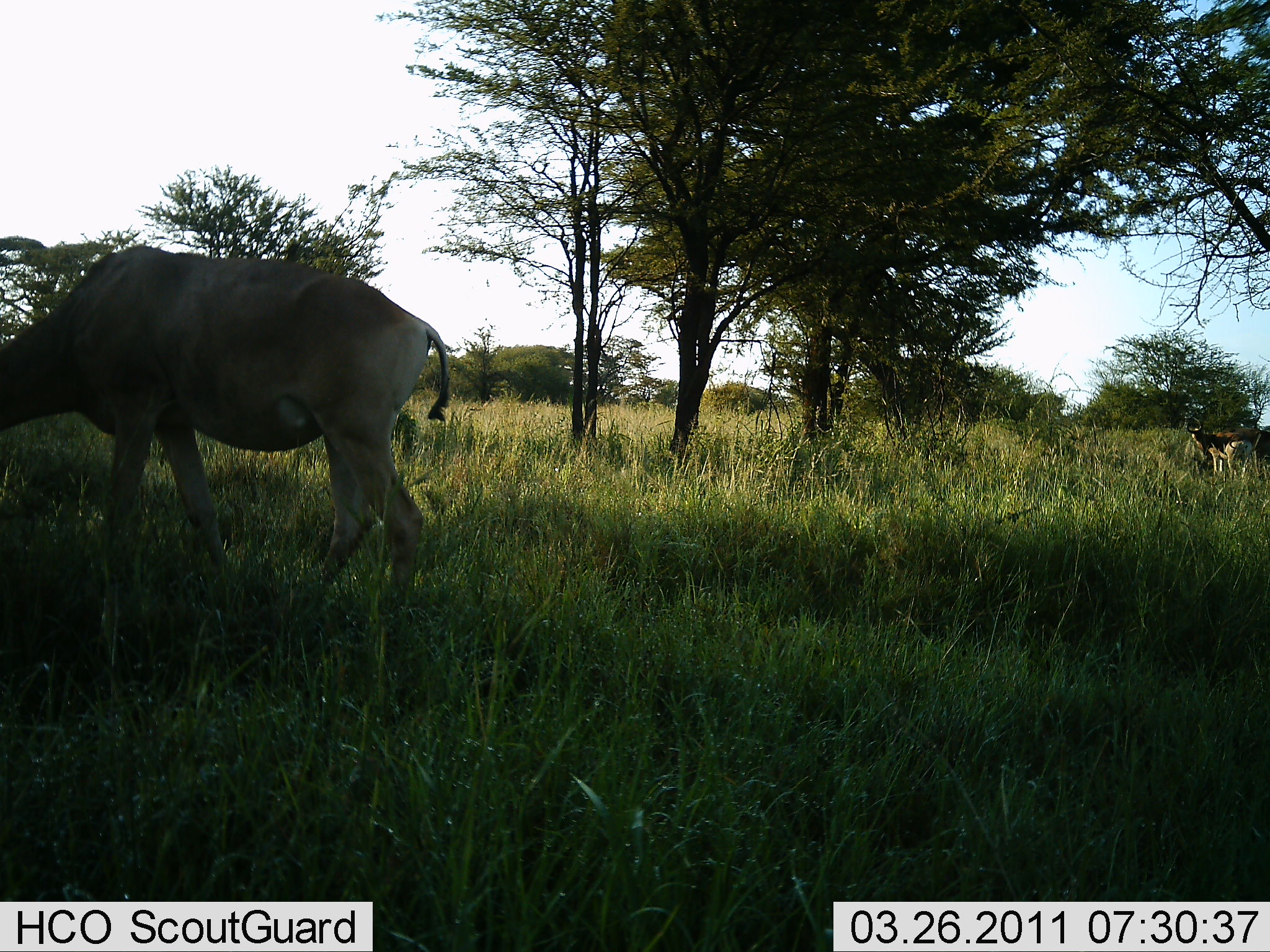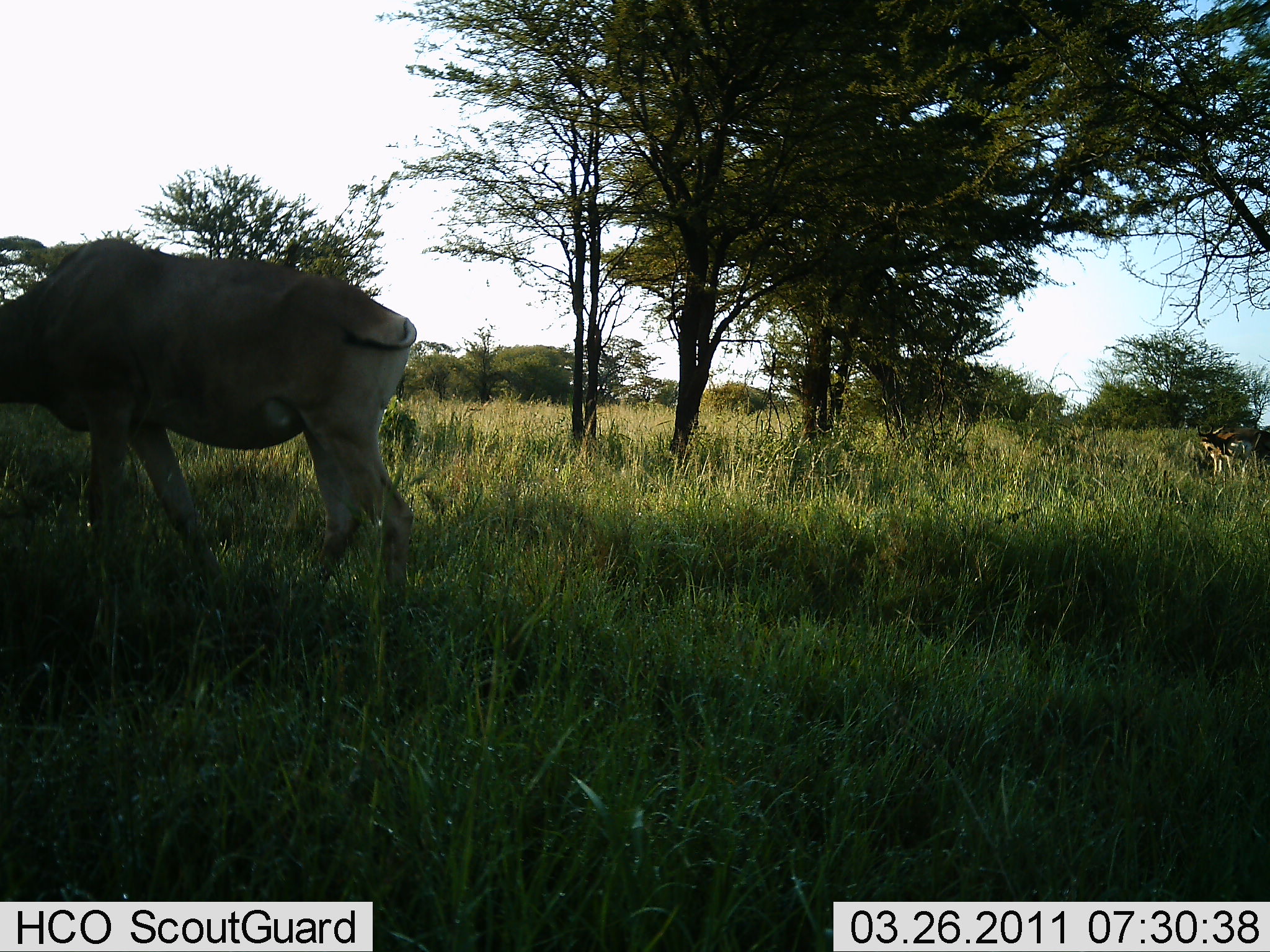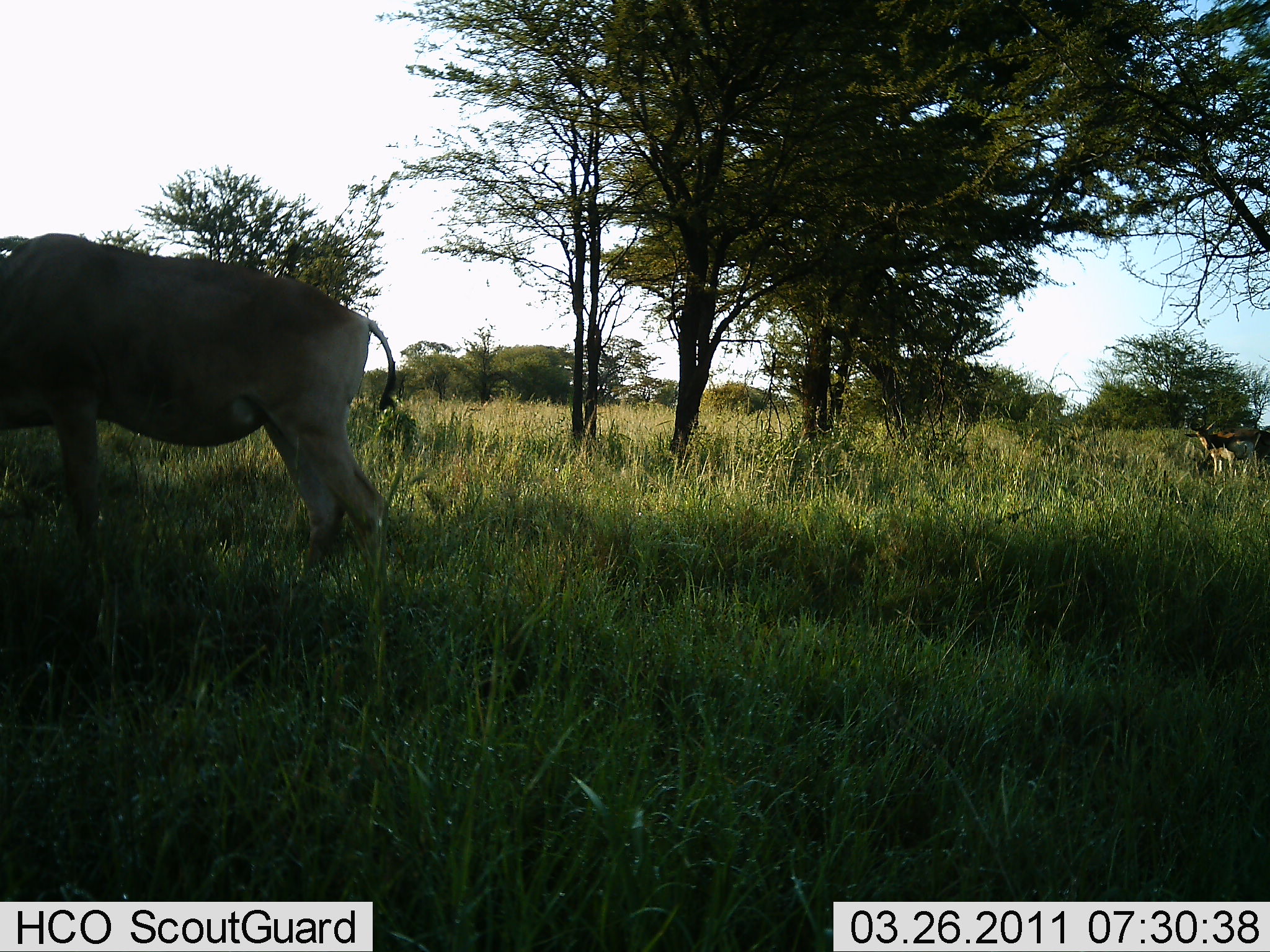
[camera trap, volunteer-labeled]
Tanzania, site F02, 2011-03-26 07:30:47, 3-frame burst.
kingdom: Animalia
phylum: Chordata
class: Mammalia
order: Artiodactyla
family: Bovidae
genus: Alcelaphus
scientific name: Alcelaphus buselaphus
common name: hartebeest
Hartebeest (Alcelaphus buselaphus), count 2. Behavior (volunteer vote fractions): standing 85%, resting 8%, moving 15%, interacting 8%. Young present (vote fraction): 15%. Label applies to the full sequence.